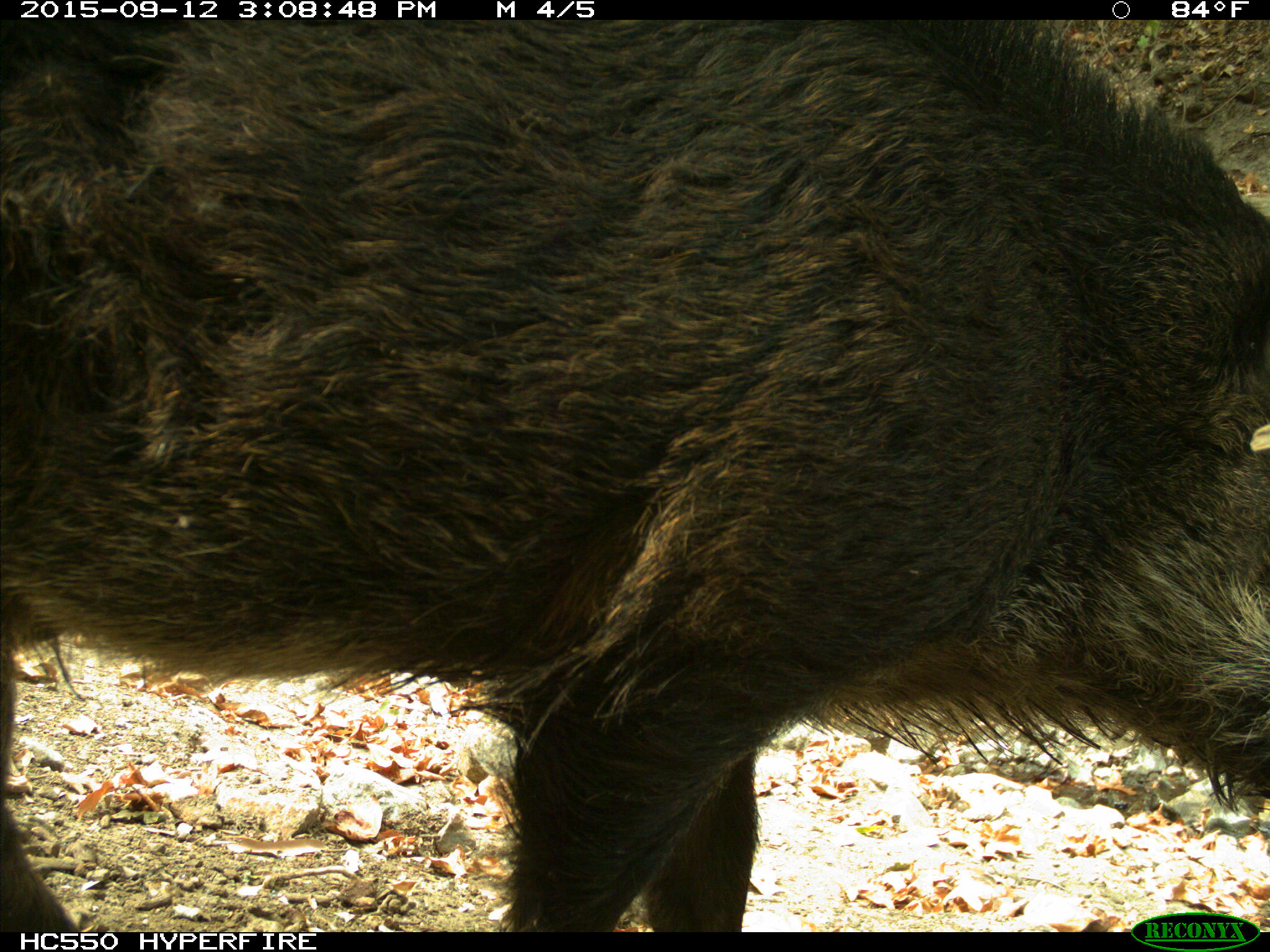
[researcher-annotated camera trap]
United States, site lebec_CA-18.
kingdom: Animalia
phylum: Chordata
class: Mammalia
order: Artiodactyla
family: Suidae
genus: Sus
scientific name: Sus scrofa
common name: wild boar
Sus scrofa (wild boar).